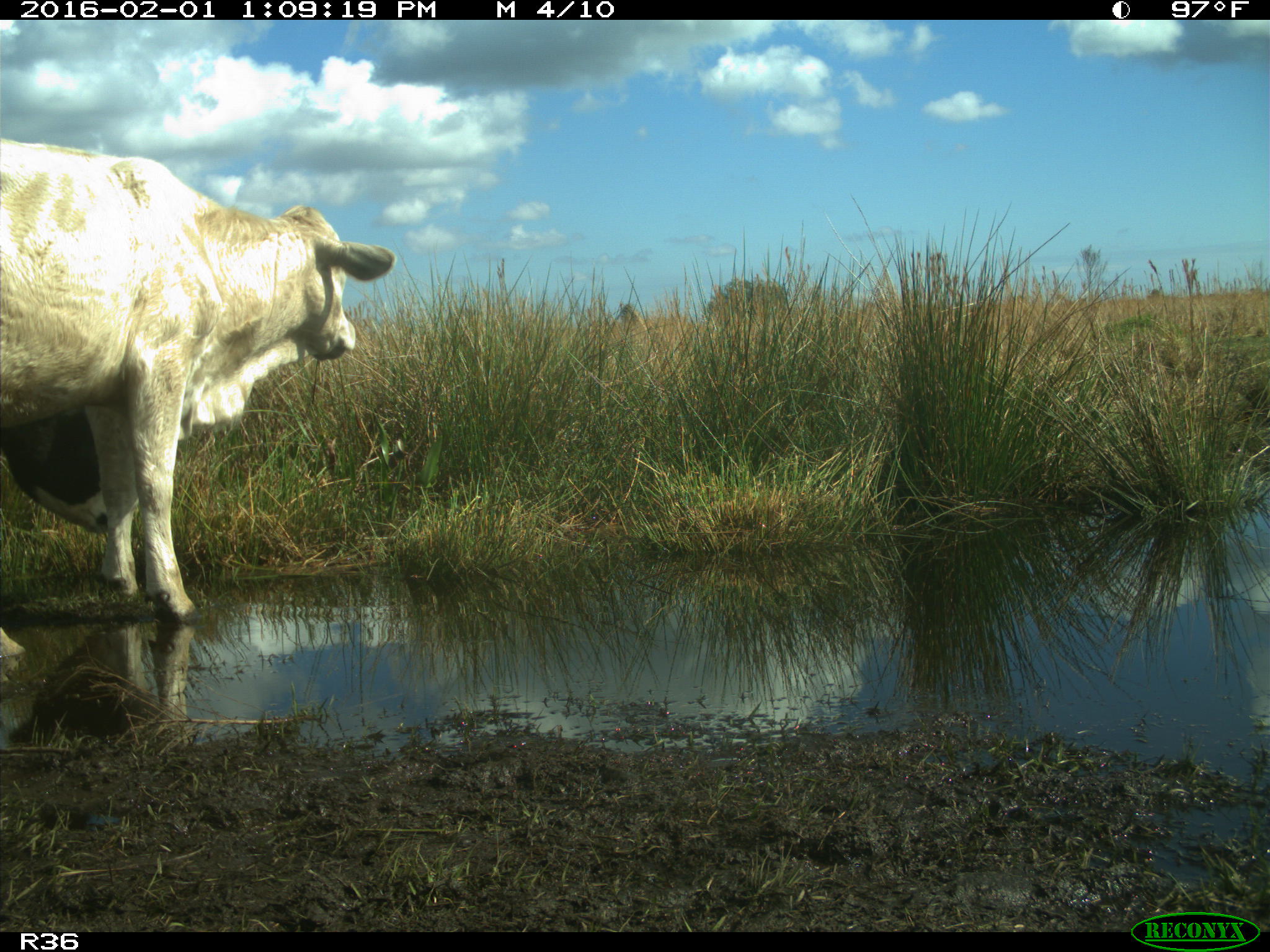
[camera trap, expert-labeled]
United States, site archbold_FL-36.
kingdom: Animalia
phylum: Chordata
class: Mammalia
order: Artiodactyla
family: Bovidae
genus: Bos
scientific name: Bos taurus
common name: domestic cow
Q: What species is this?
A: Bos taurus (domestic cow).